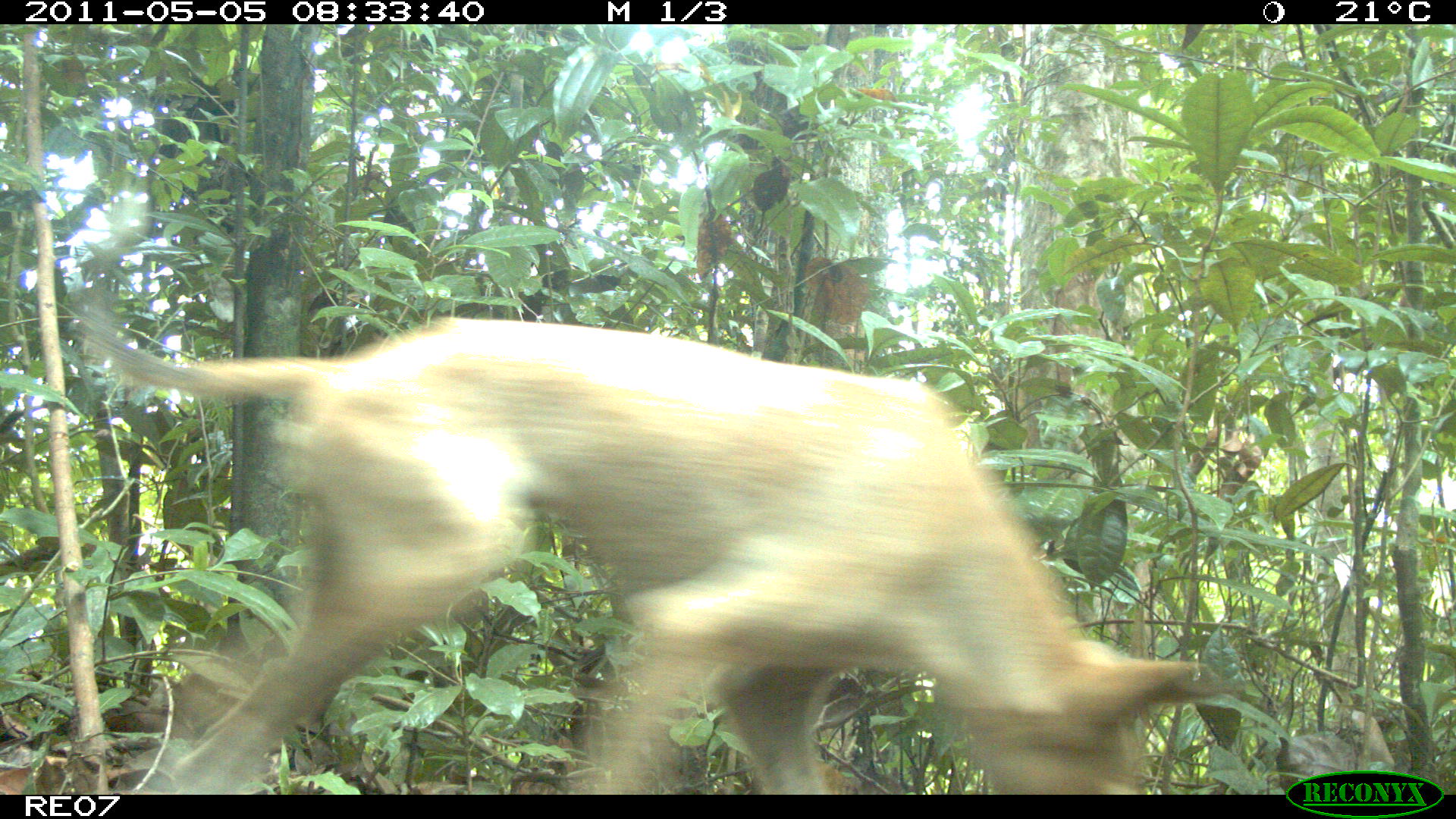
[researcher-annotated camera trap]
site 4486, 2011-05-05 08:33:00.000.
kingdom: Animalia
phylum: Chordata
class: Mammalia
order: Carnivora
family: Canidae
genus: Canis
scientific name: Canis familiaris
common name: domestic dog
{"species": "Canis familiaris (domestic dog)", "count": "1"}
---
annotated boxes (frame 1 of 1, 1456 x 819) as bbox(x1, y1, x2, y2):
canis familiaris: bbox(80, 284, 1228, 792)